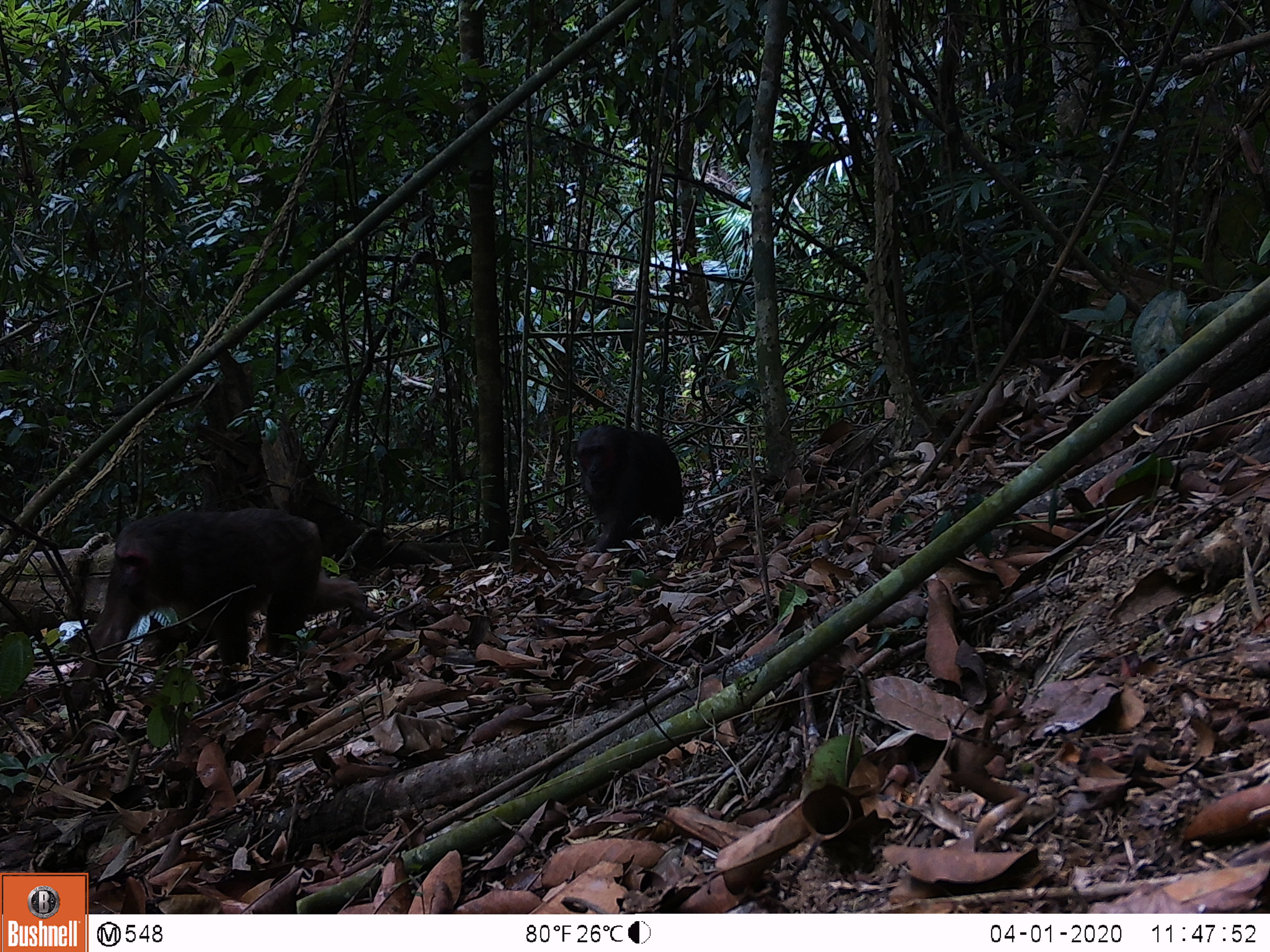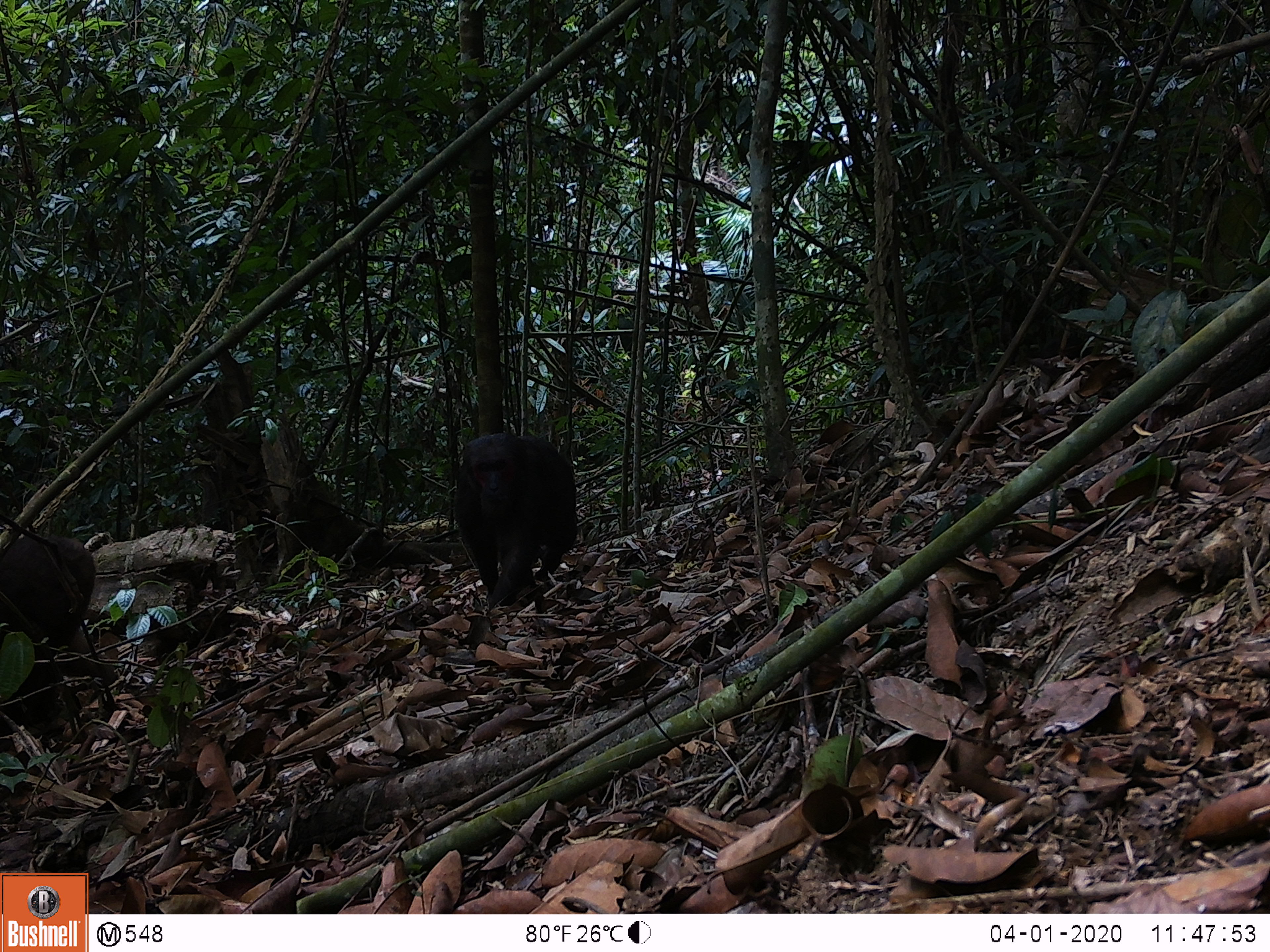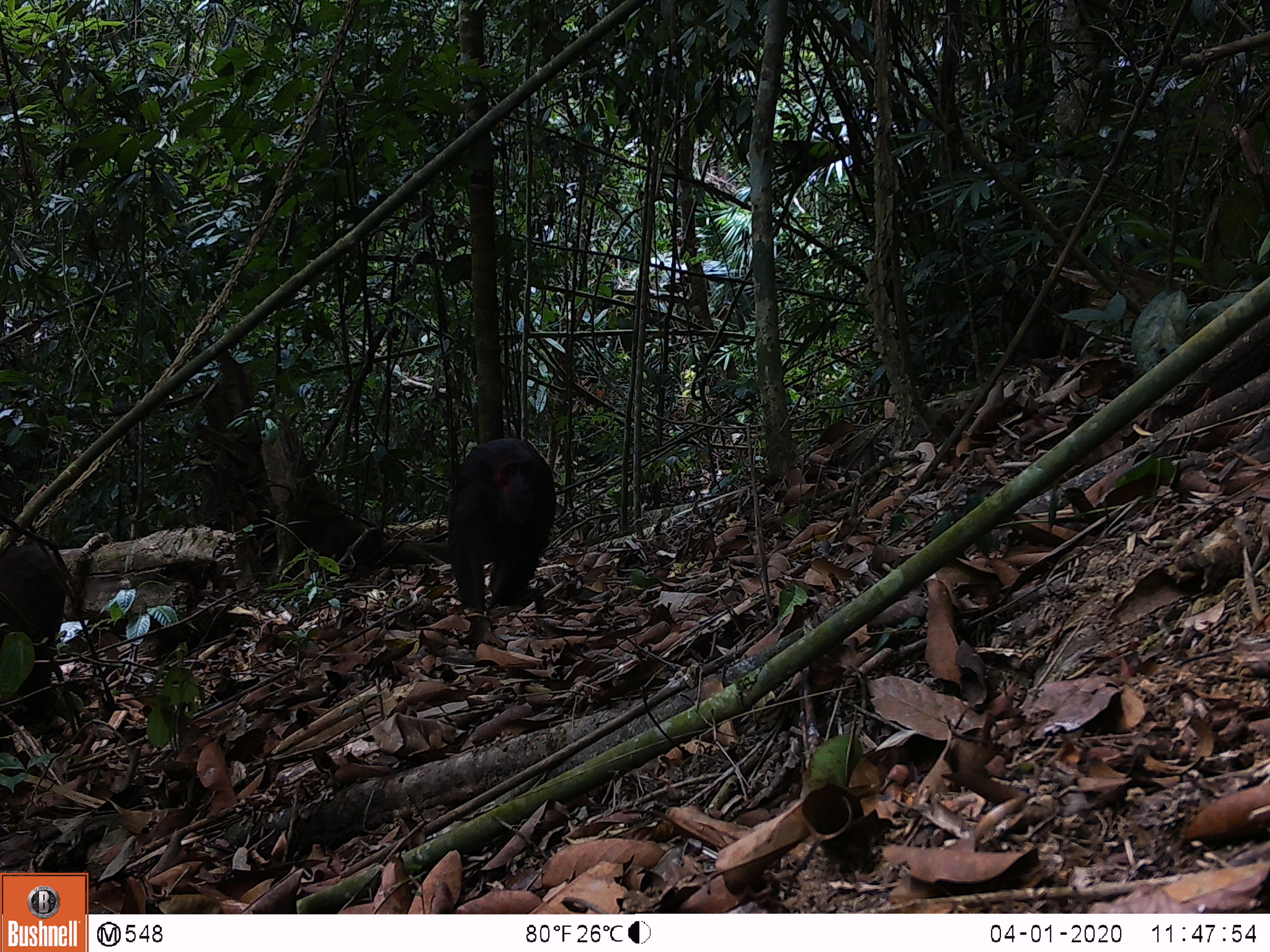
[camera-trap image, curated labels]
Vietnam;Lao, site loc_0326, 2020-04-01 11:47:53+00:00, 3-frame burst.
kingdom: Animalia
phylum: Chordata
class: Mammalia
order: Primates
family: Cercopithecidae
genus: Macaca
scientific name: Macaca arctoides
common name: stump-tailed macaque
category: stump tailed macaque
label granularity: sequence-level